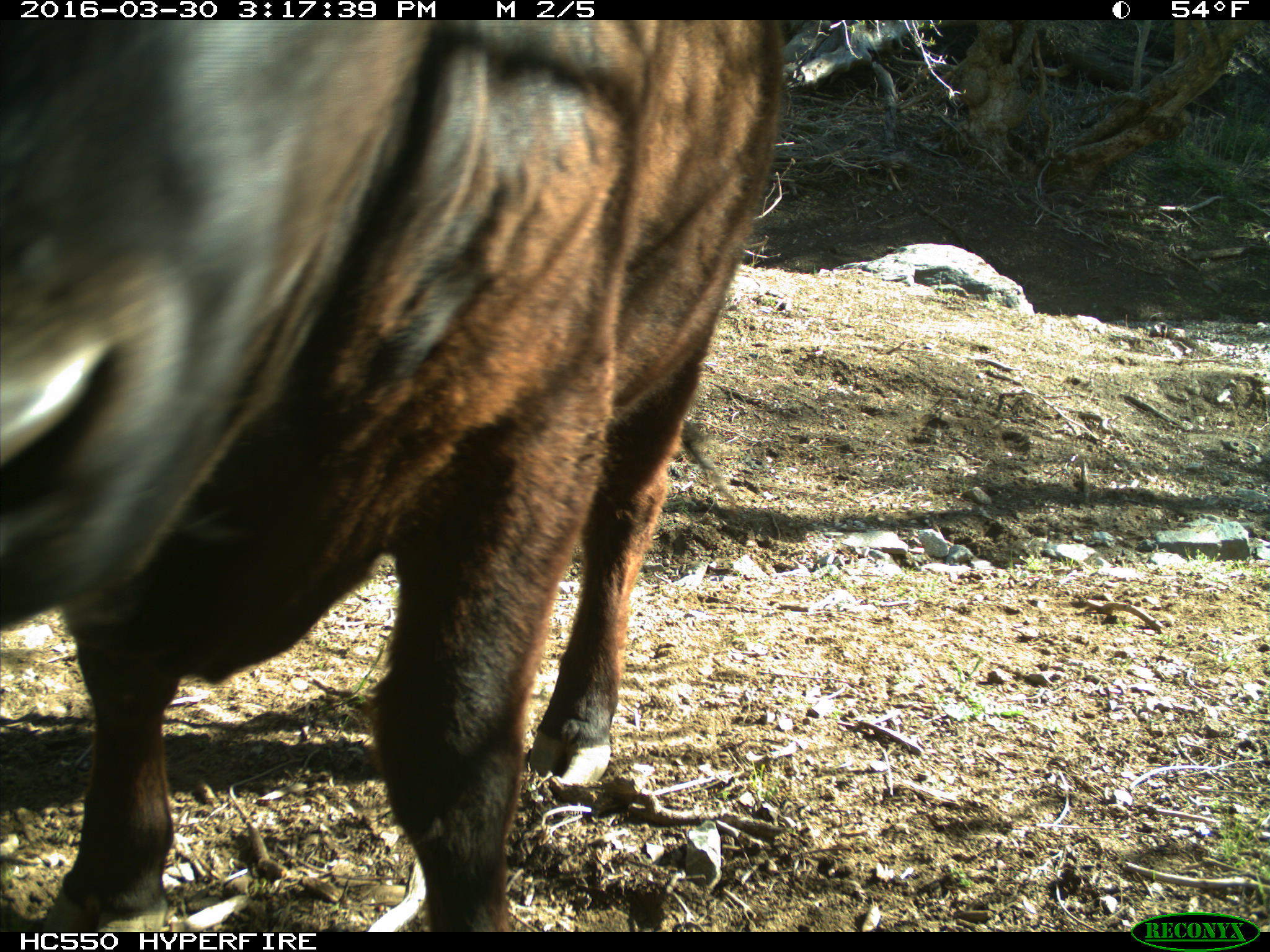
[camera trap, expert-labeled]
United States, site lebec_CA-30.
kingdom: Animalia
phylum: Chordata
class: Mammalia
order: Artiodactyla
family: Bovidae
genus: Bos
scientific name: Bos taurus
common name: domestic cow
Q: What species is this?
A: Bos taurus (domestic cow).